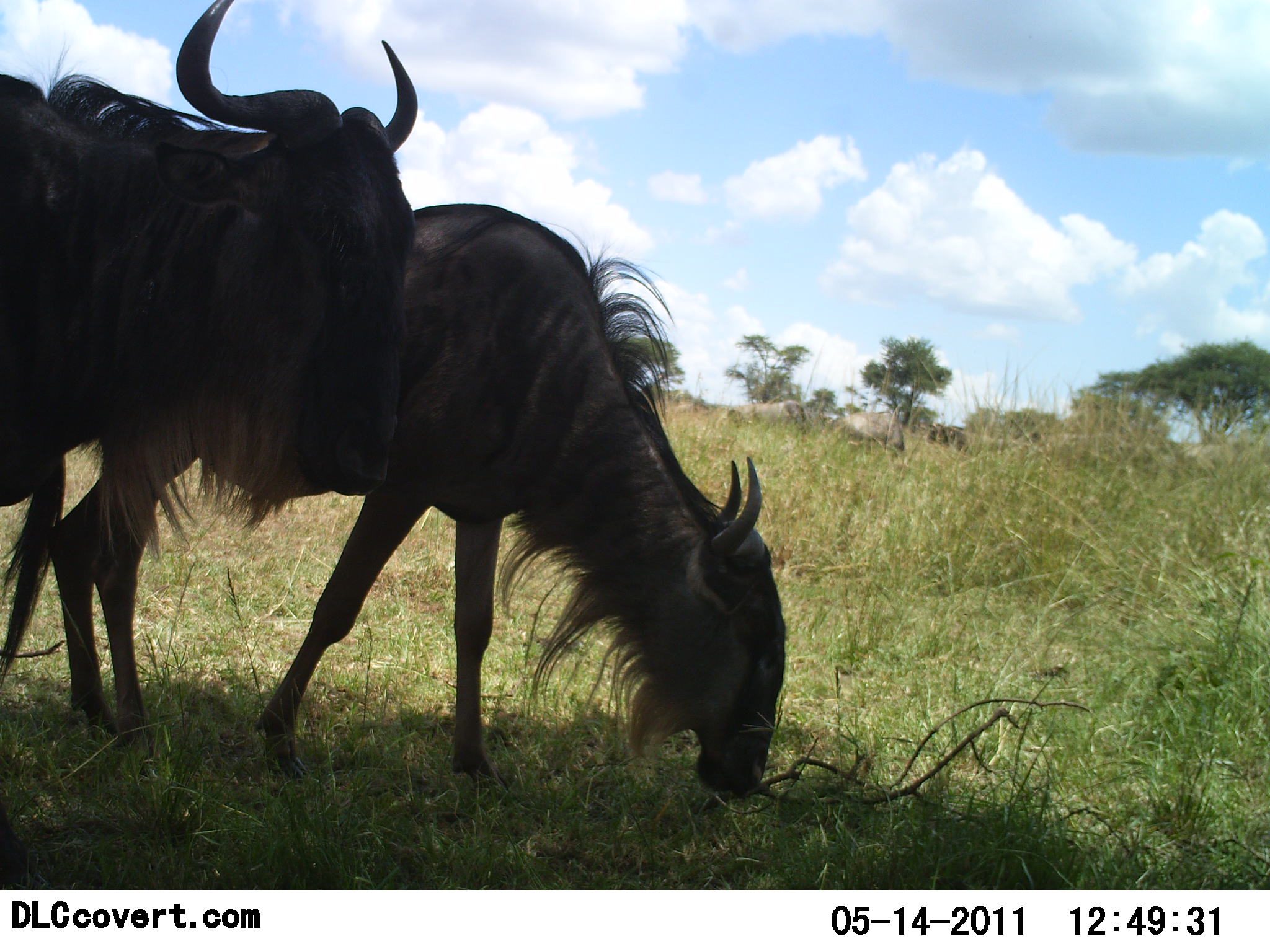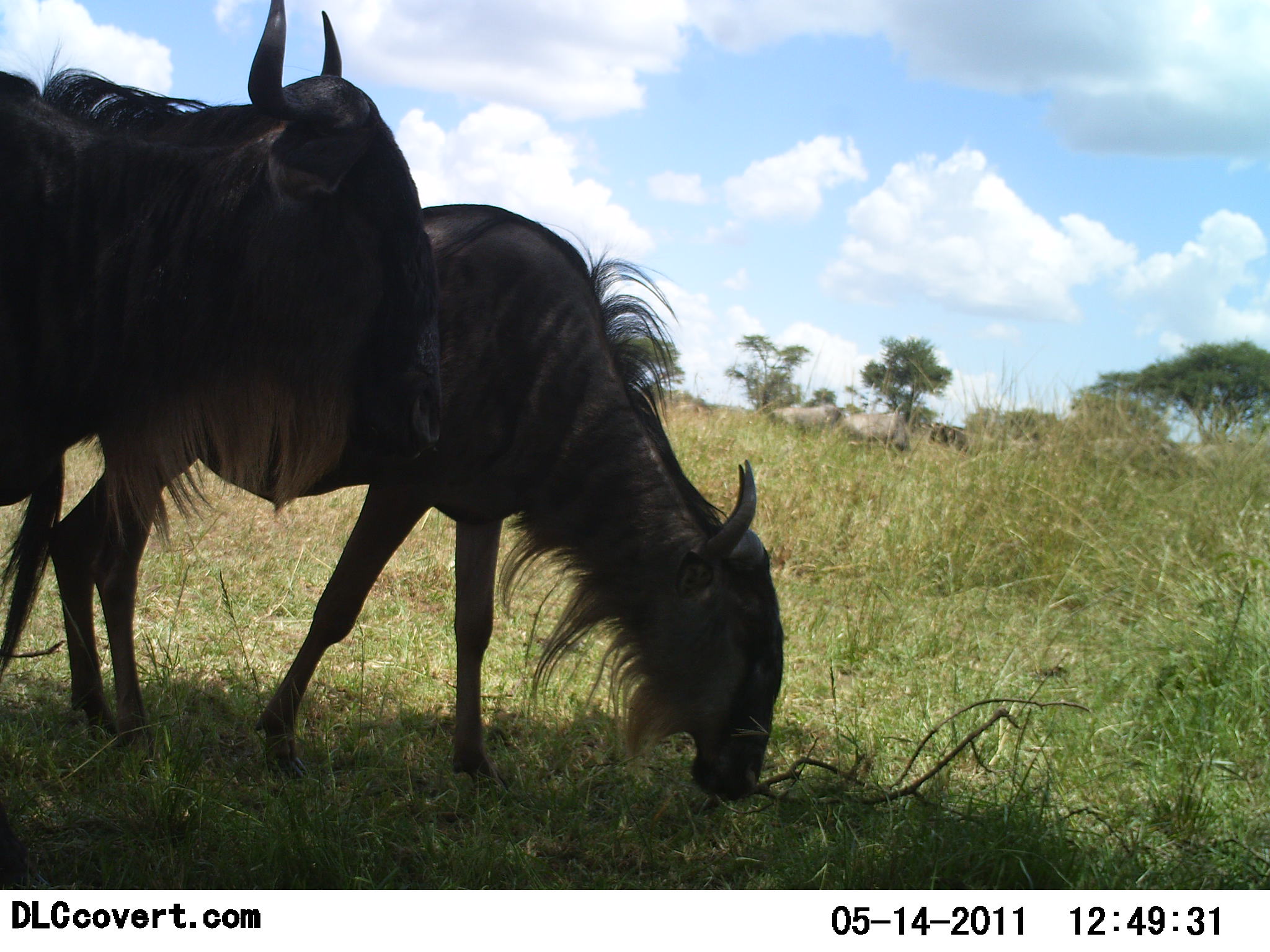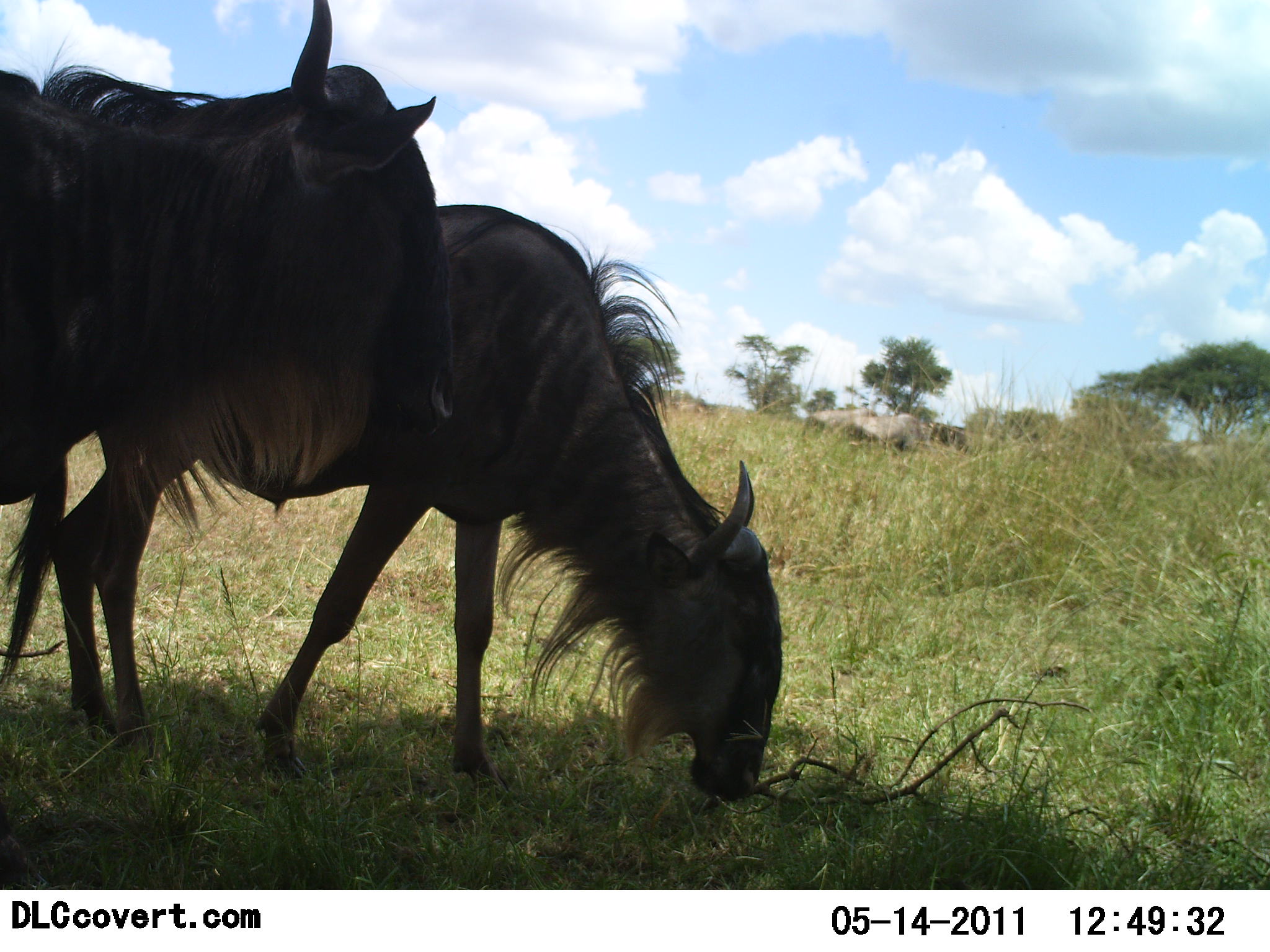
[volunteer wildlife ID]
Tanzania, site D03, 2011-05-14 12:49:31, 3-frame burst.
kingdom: Animalia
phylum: Chordata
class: Mammalia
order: Artiodactyla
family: Bovidae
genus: Connochaetes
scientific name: Connochaetes taurinus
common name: blue wildebeest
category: wildebeest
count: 4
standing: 50%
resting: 8%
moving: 50%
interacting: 0%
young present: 0%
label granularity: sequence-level